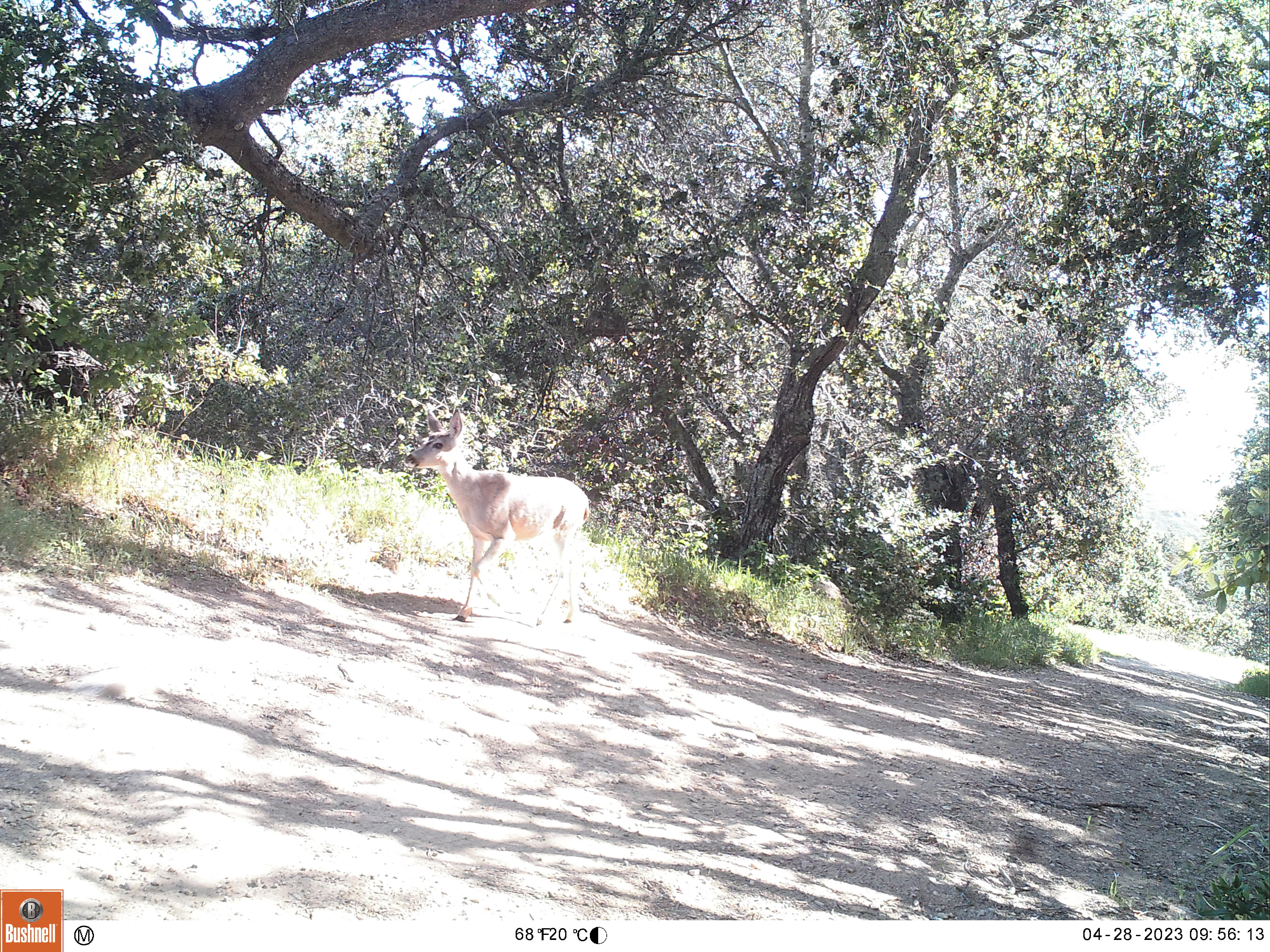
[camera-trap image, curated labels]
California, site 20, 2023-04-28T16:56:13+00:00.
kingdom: Animalia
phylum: Chordata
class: Mammalia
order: Artiodactyla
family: Cervidae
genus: Odocoileus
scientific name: Odocoileus hemionus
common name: mule deer